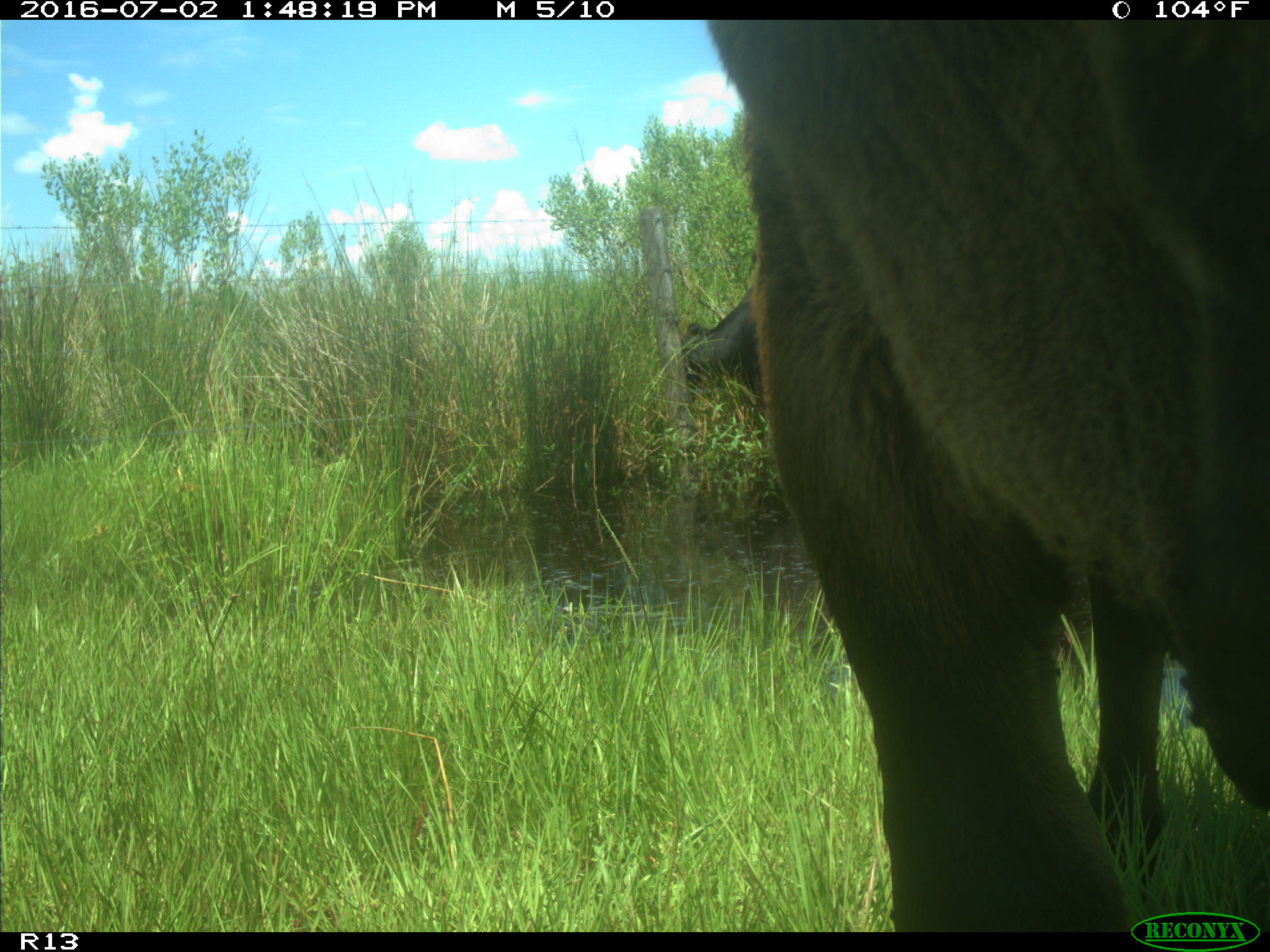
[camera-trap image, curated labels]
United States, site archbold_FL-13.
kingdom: Animalia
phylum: Chordata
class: Mammalia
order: Artiodactyla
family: Bovidae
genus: Bos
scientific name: Bos taurus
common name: domestic cow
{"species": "Bos taurus (domestic cow)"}